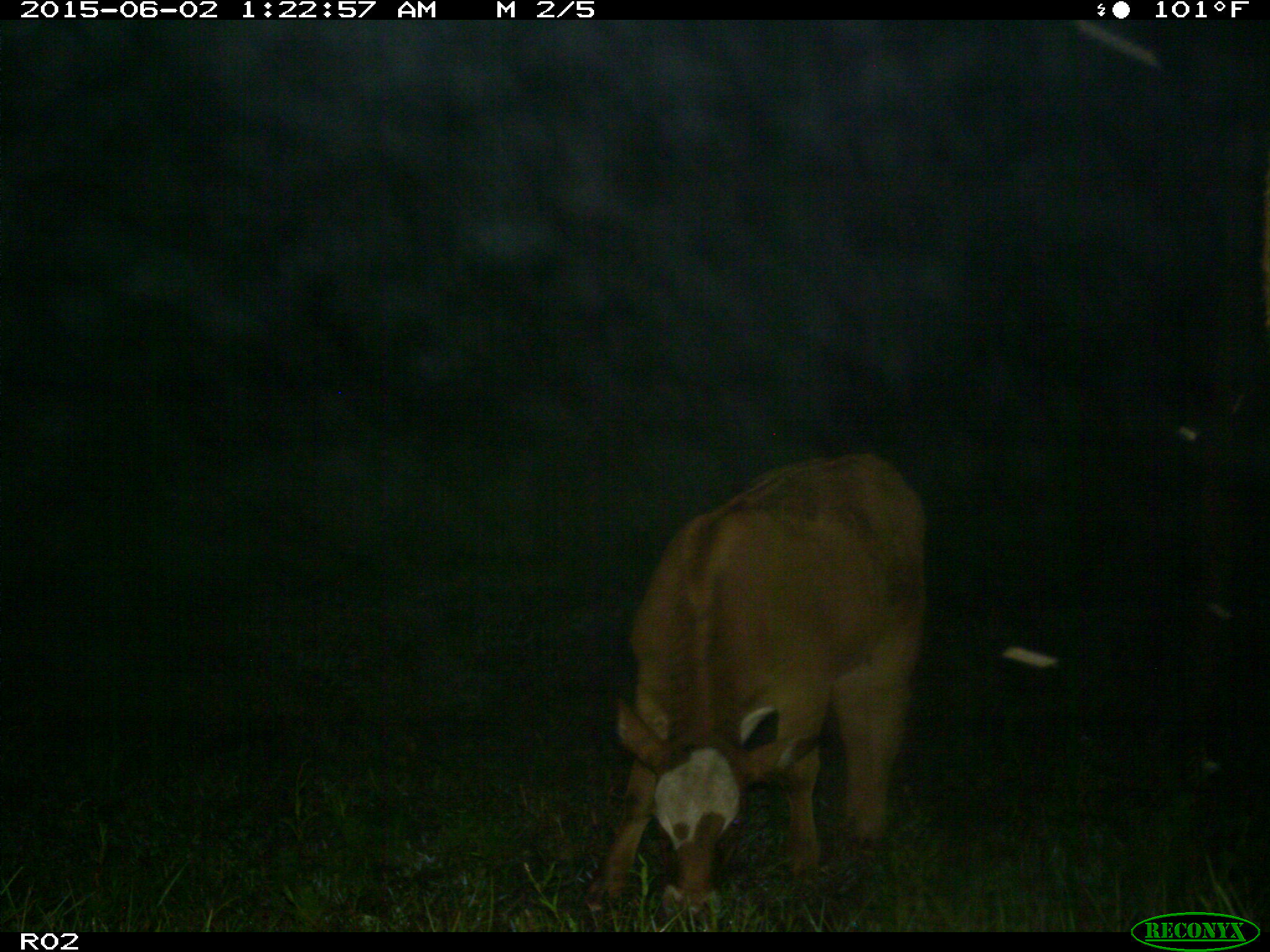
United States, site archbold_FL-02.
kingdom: Animalia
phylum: Chordata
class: Mammalia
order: Artiodactyla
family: Bovidae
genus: Bos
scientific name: Bos taurus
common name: domestic cow